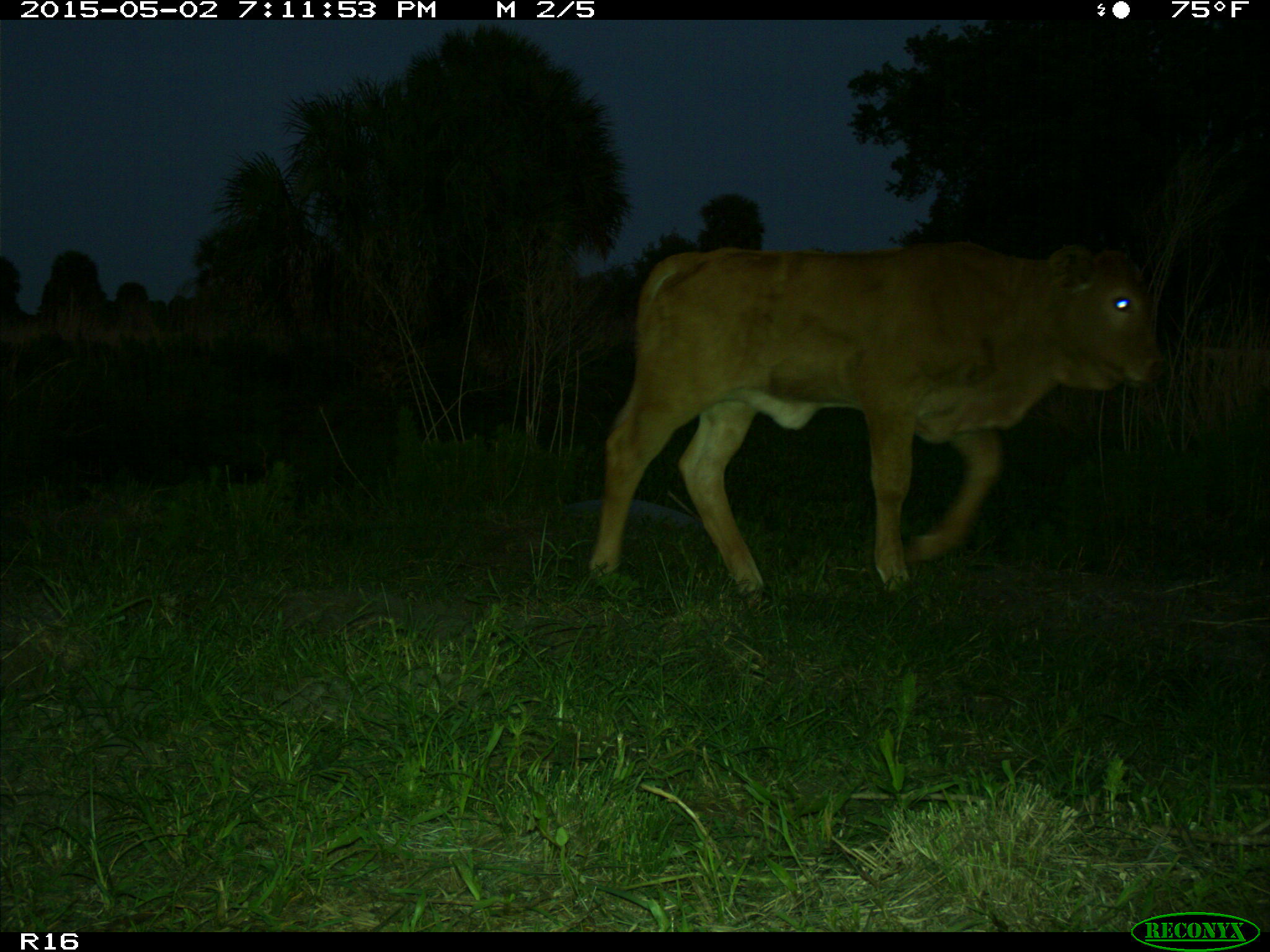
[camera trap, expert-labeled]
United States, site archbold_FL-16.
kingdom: Animalia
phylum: Chordata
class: Mammalia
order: Artiodactyla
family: Bovidae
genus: Bos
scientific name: Bos taurus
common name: domestic cow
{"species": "Bos taurus (domestic cow)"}